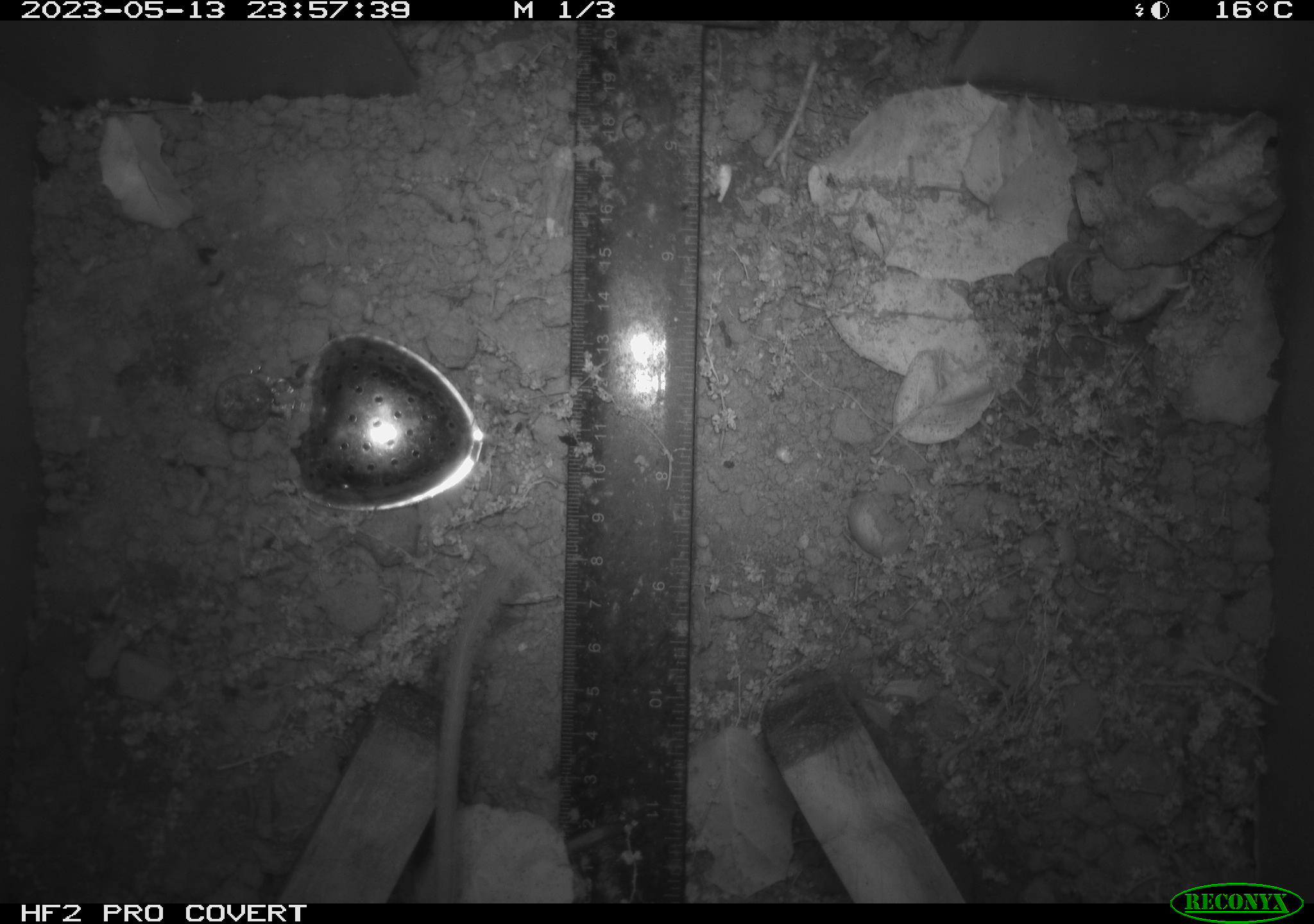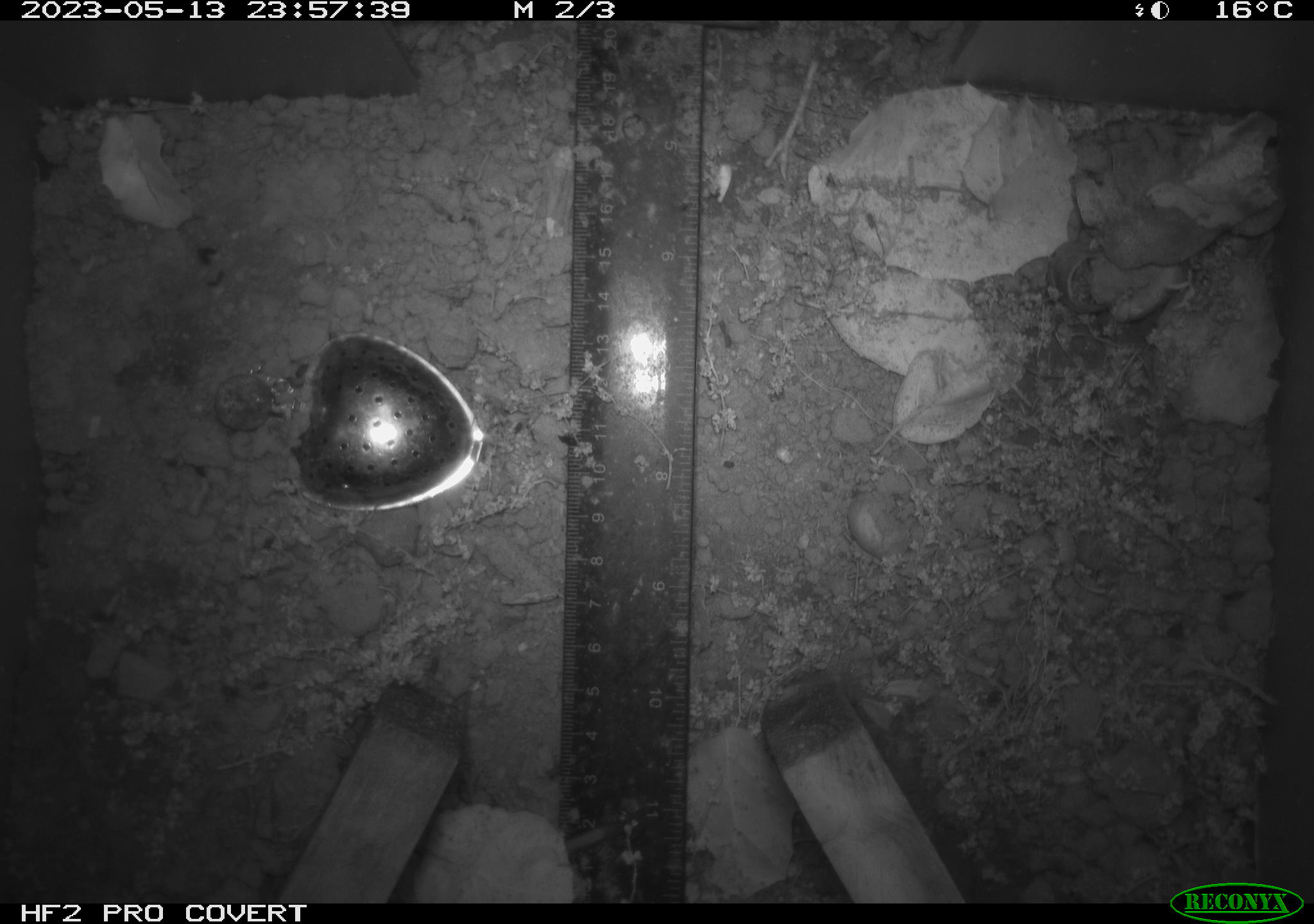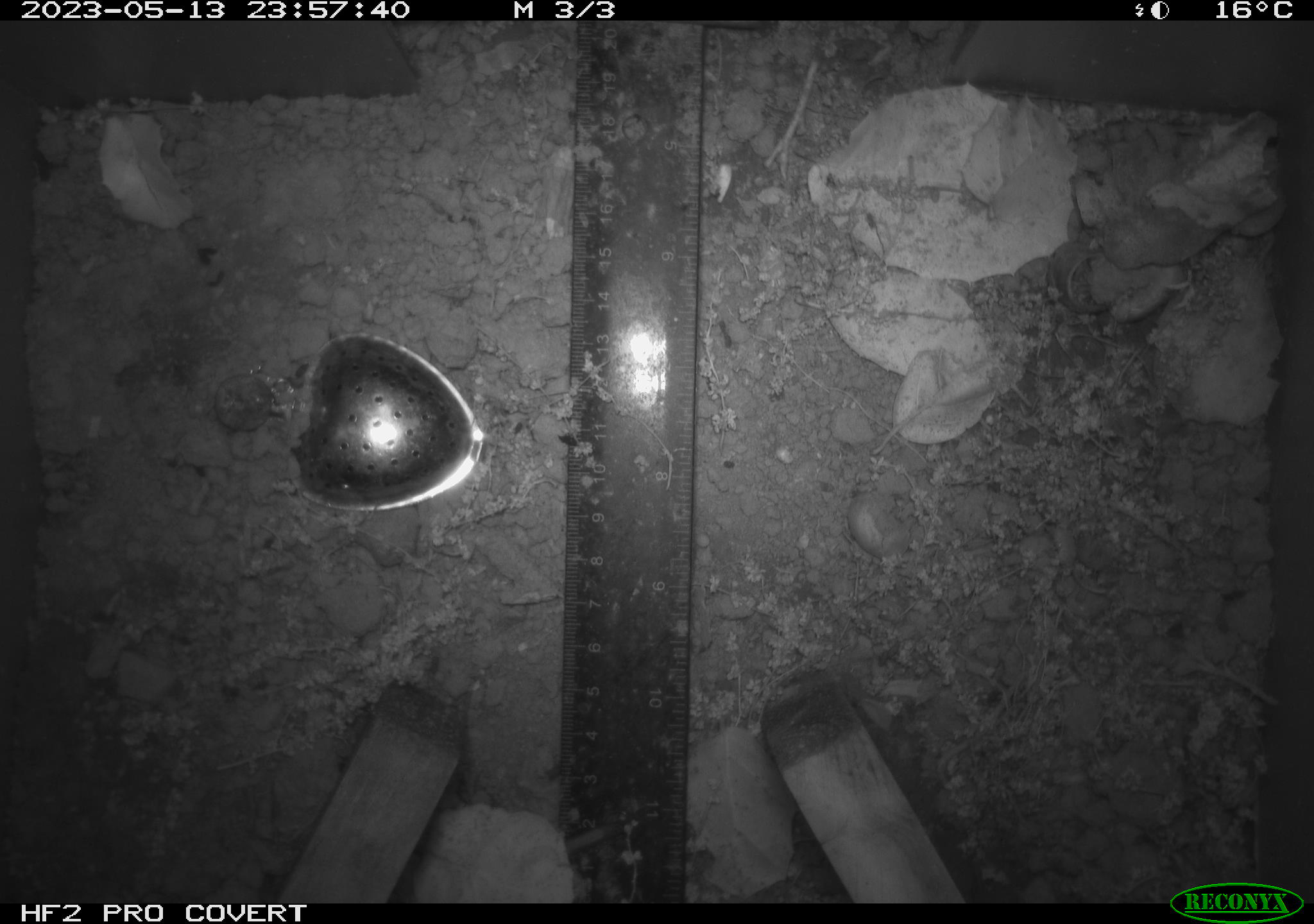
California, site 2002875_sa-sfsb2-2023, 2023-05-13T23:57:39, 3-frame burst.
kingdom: Animalia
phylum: Chordata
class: Mammalia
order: Rodentia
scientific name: Rodentia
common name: mouse species